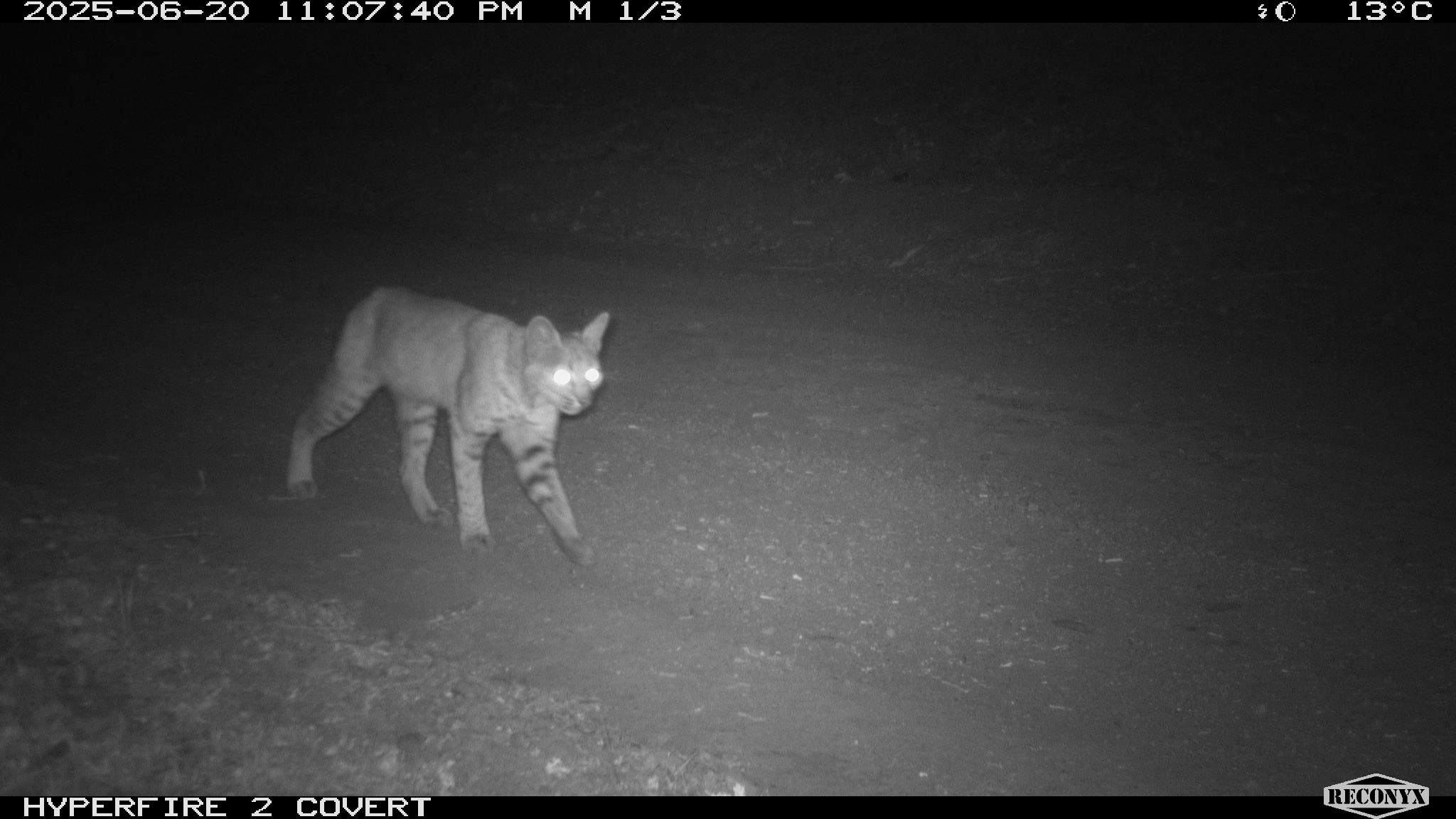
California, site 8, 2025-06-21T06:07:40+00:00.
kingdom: Animalia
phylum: Chordata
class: Mammalia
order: Carnivora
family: Felidae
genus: Lynx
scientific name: Lynx rufus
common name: bobcat